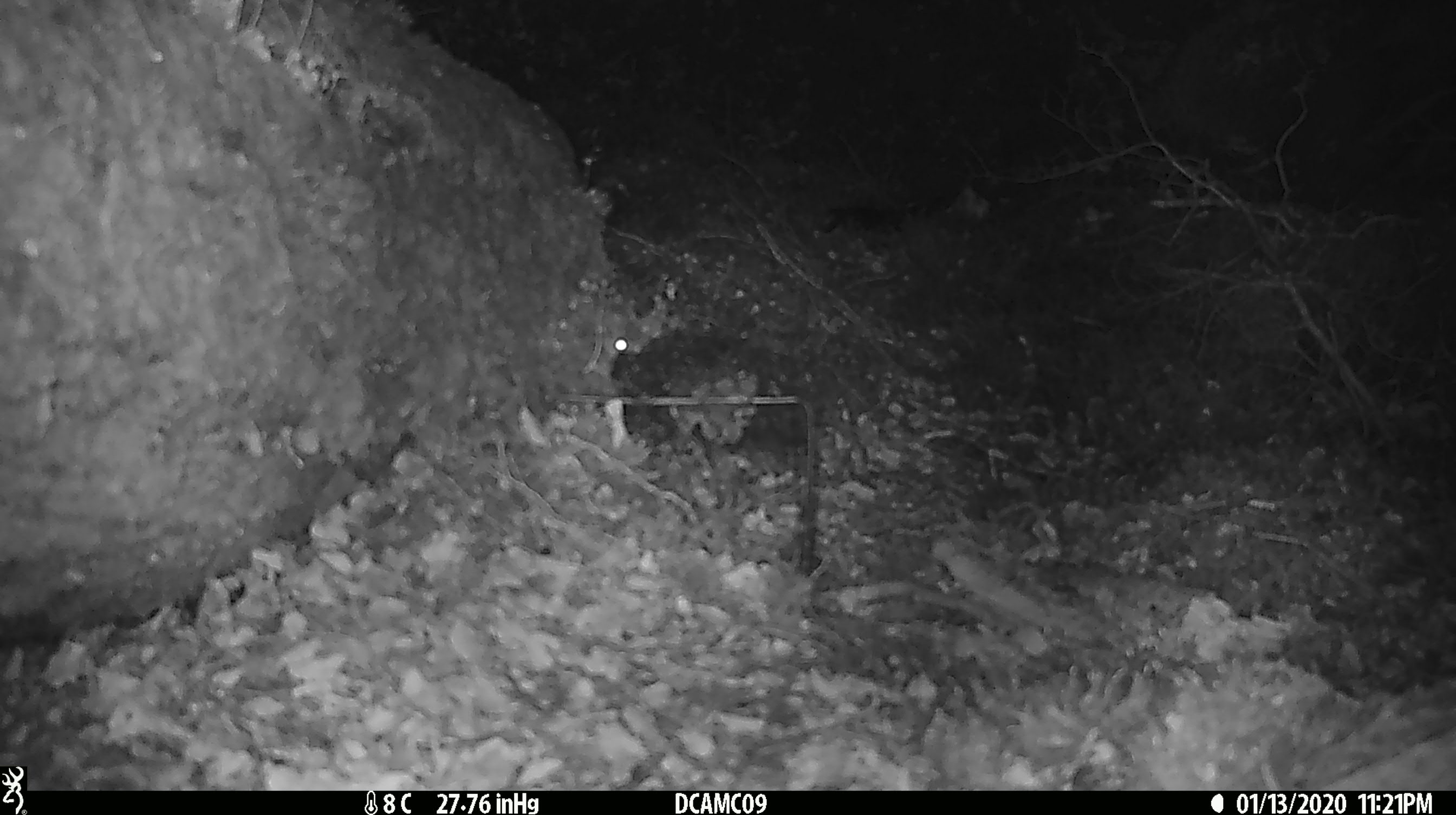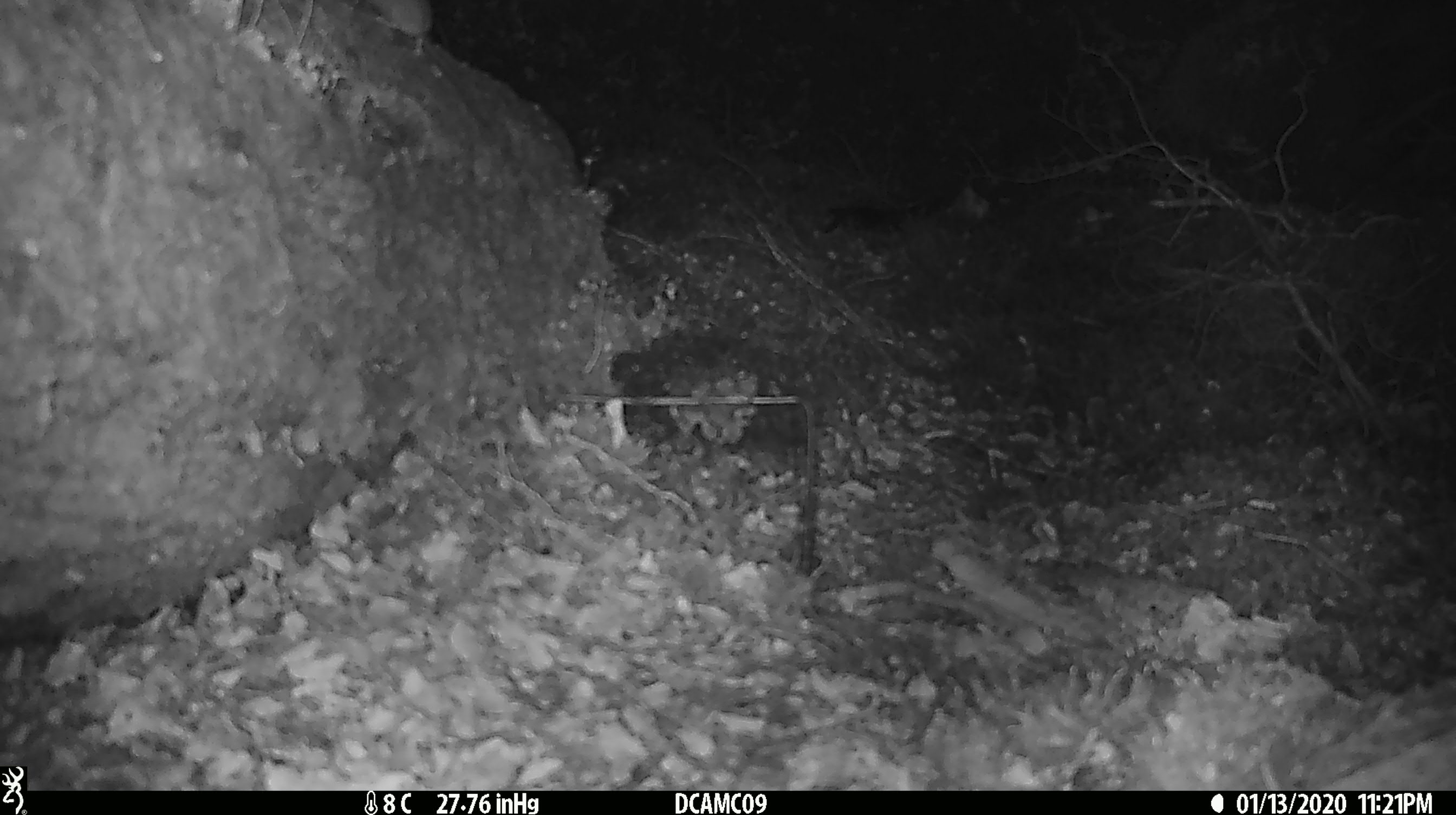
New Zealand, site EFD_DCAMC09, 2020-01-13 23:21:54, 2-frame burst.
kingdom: Animalia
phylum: Chordata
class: Mammalia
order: Rodentia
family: Muridae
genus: Mus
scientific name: Mus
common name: mouse